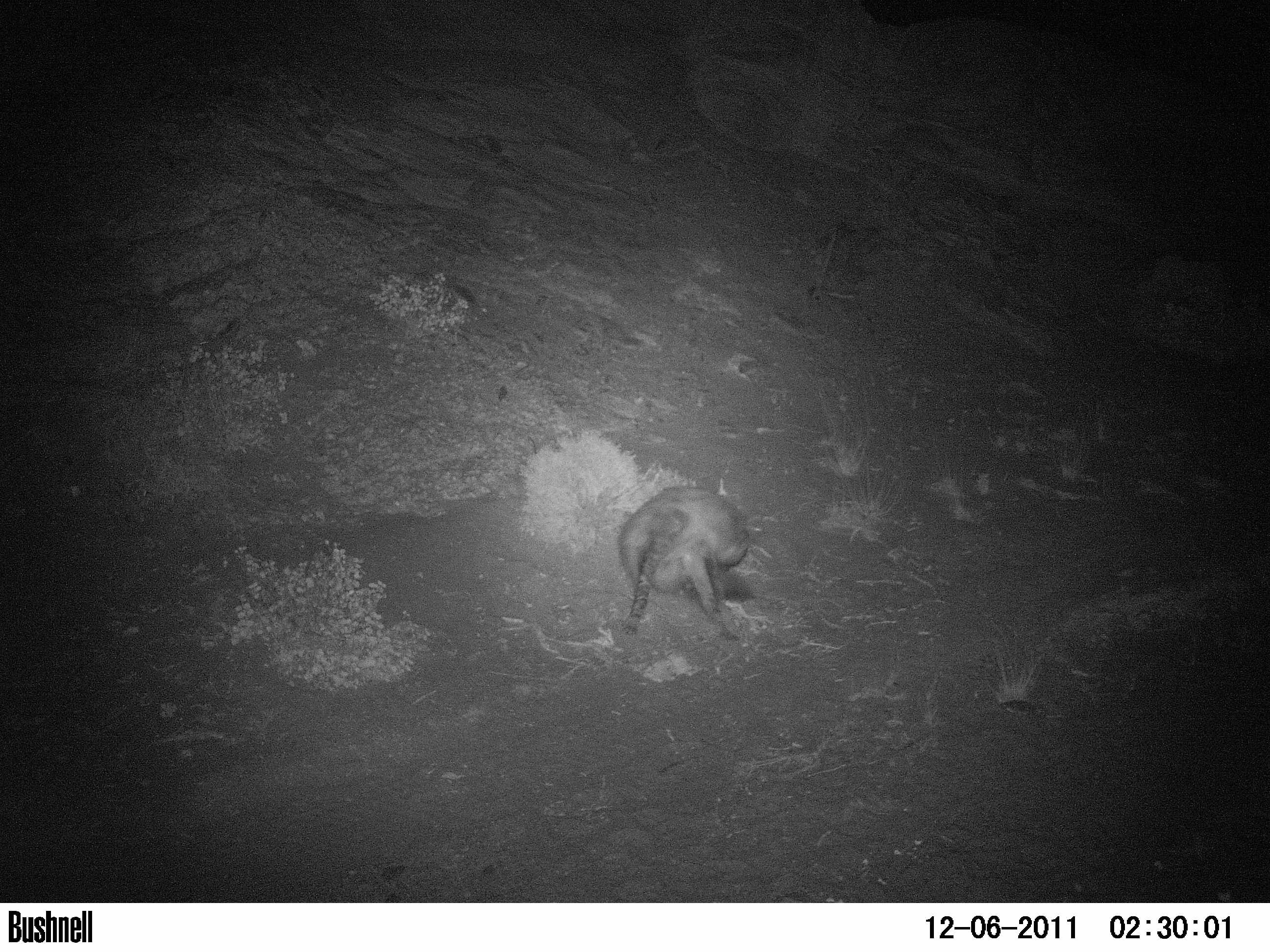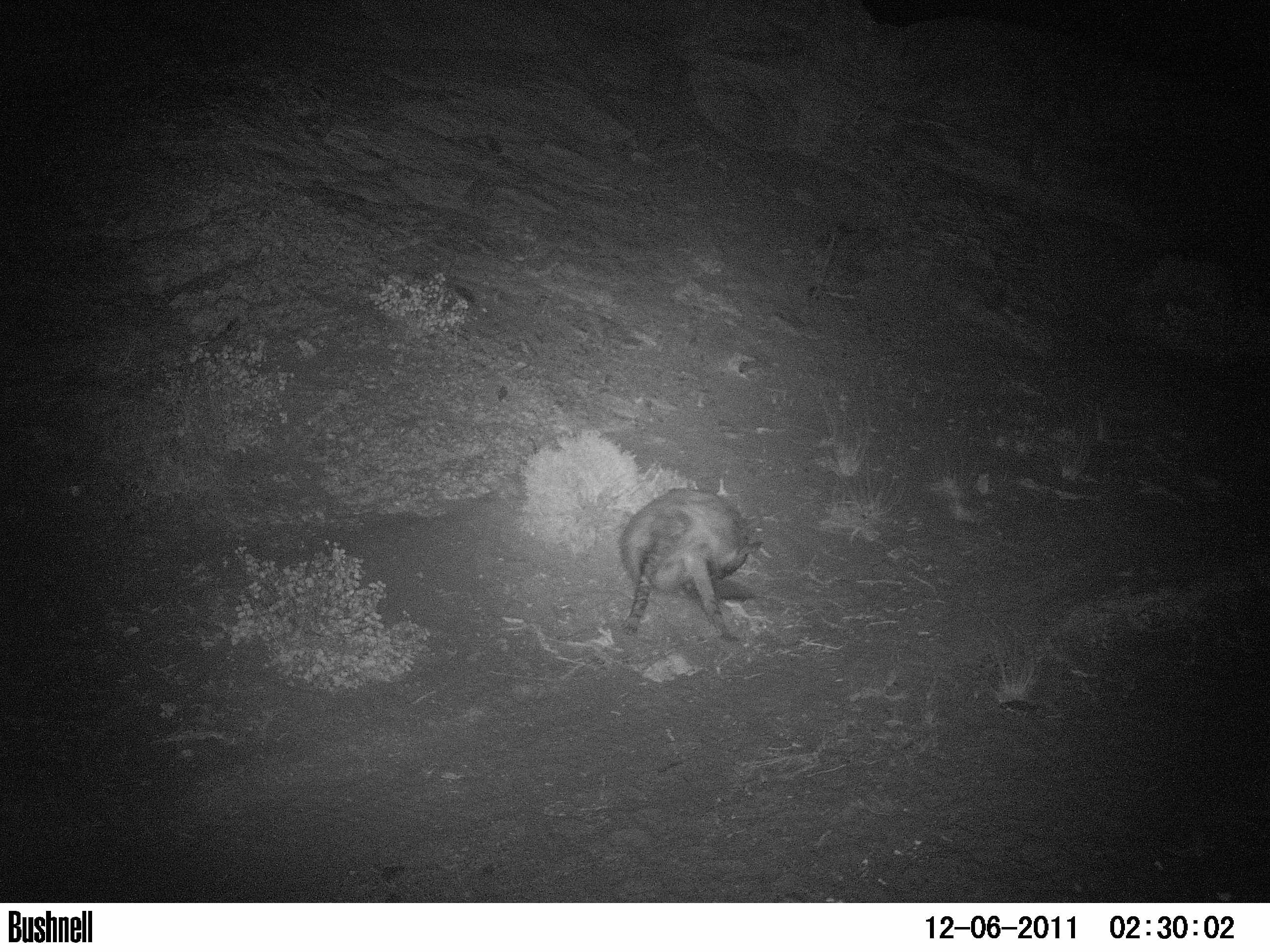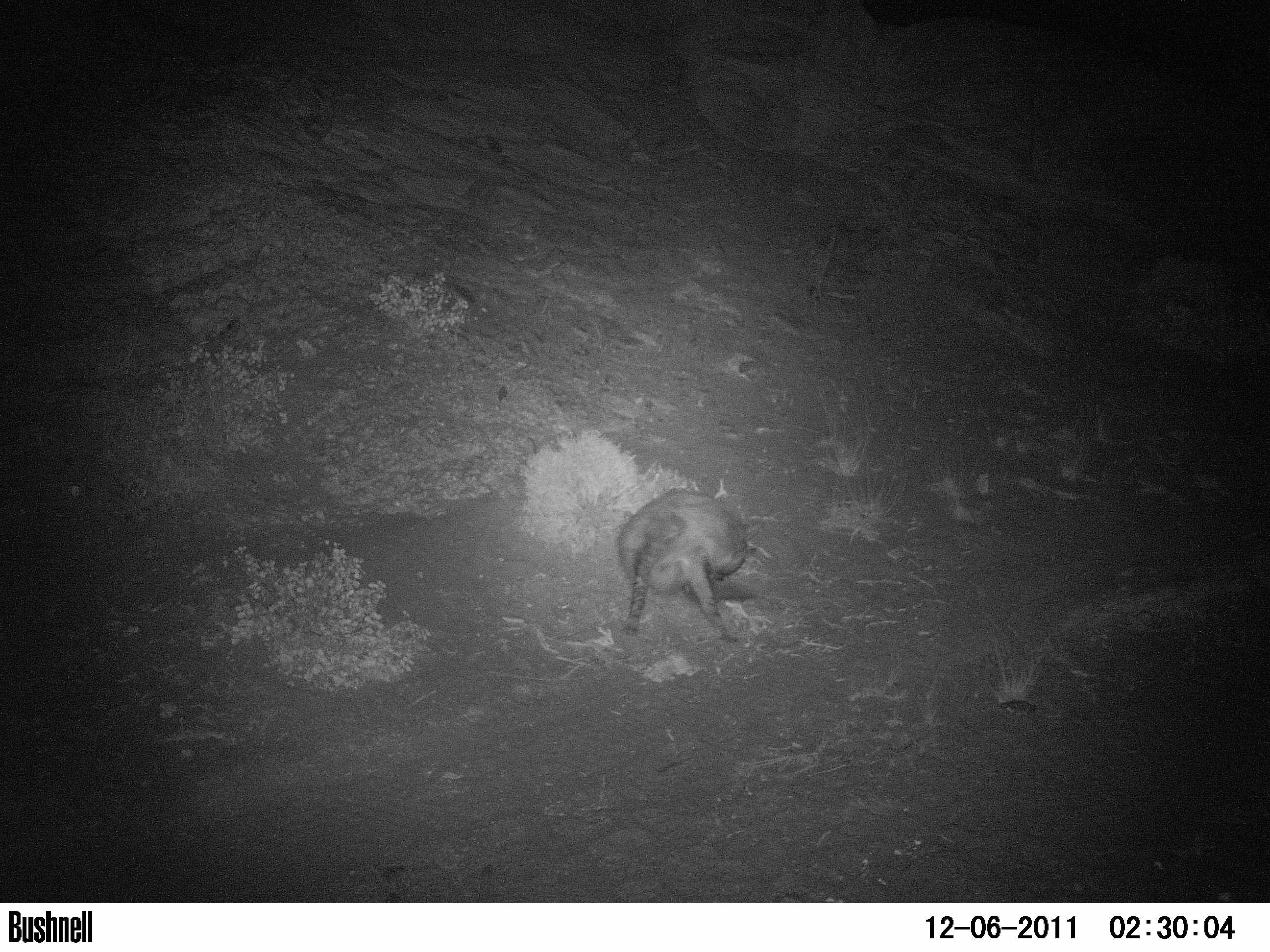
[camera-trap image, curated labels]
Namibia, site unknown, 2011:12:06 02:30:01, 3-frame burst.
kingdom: Animalia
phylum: Chordata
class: Mammalia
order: Carnivora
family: Hyaenidae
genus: Parahyaena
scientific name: Parahyaena brunnea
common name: brown hyena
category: hyaena brunnea